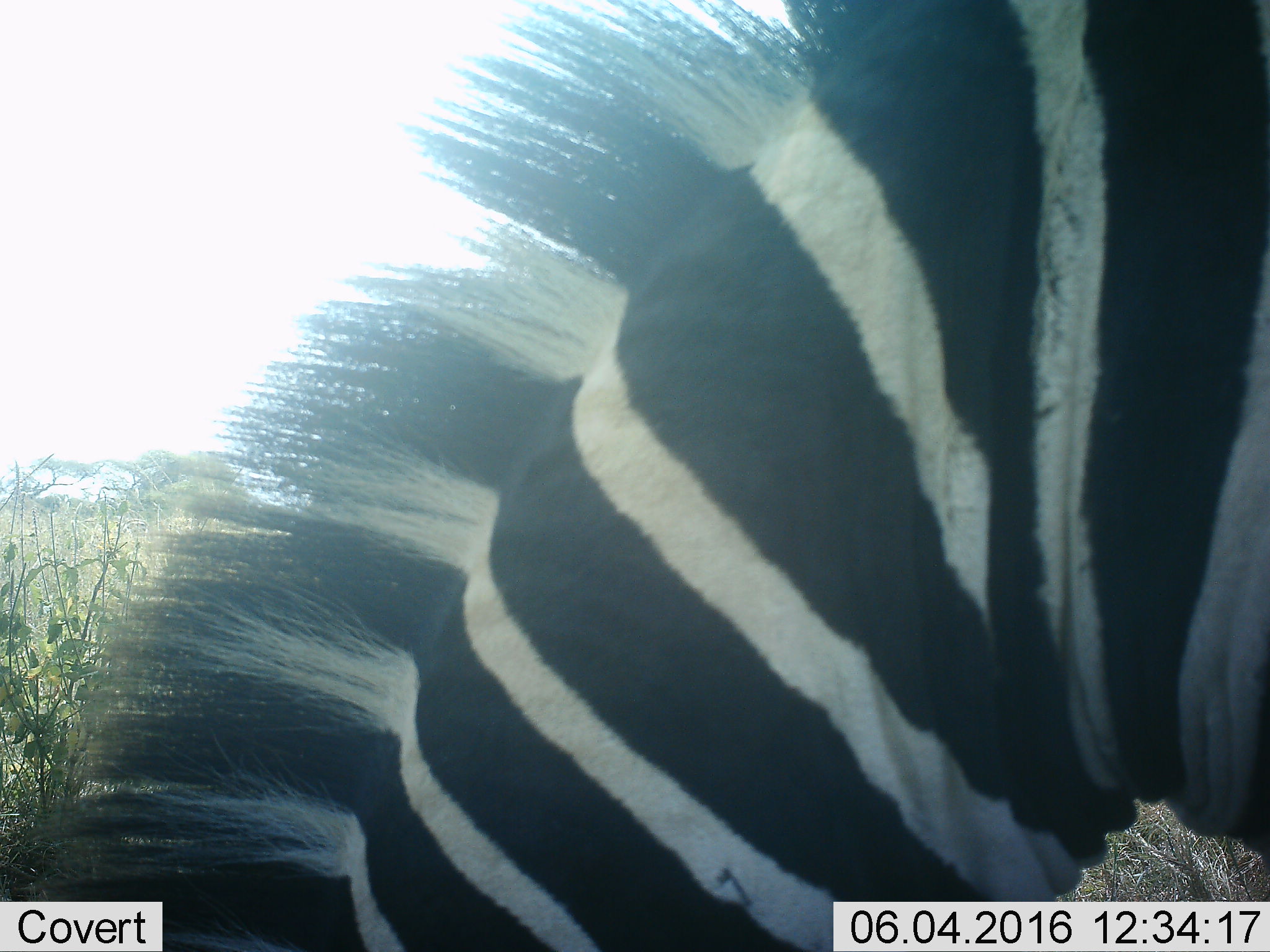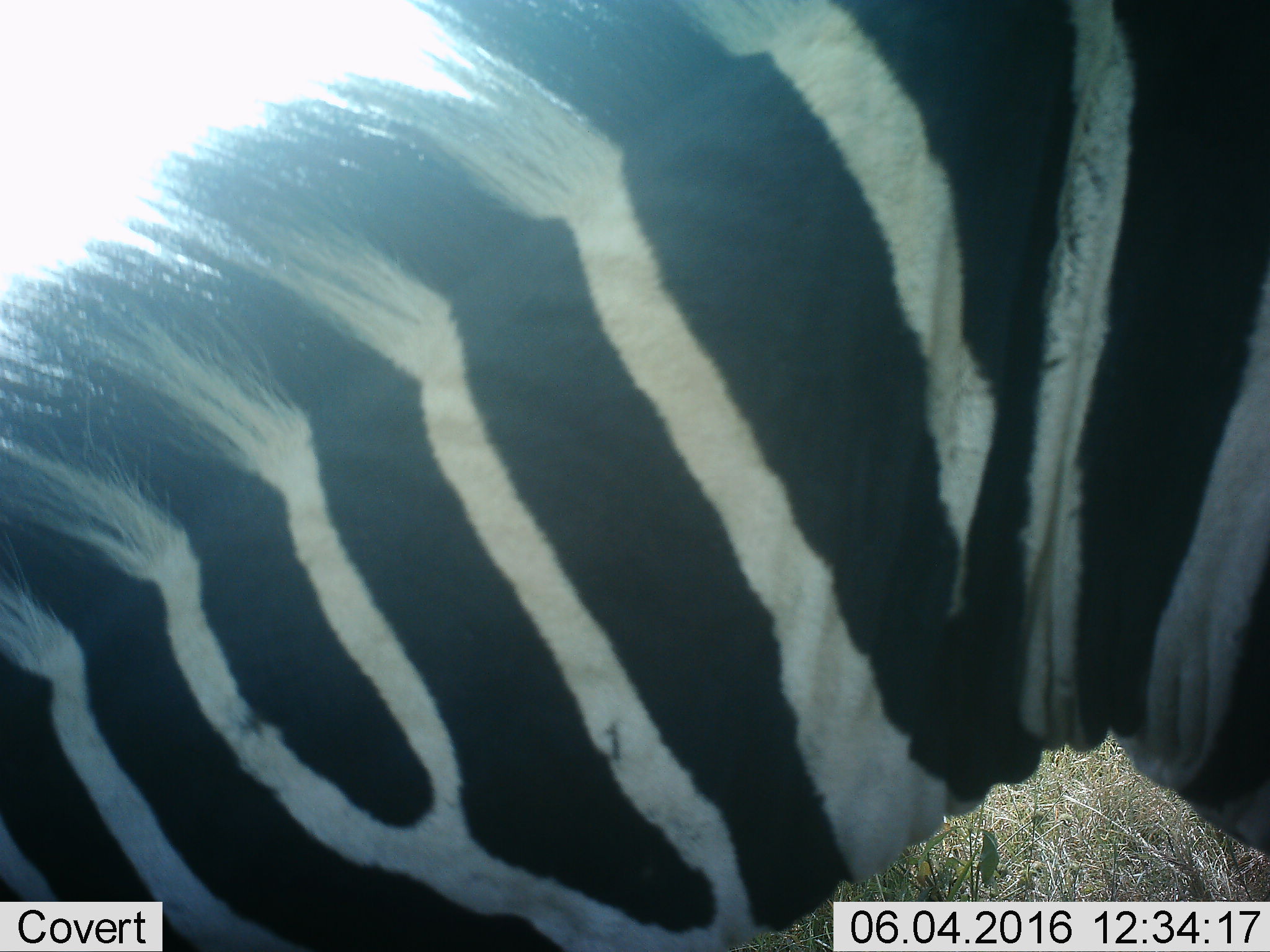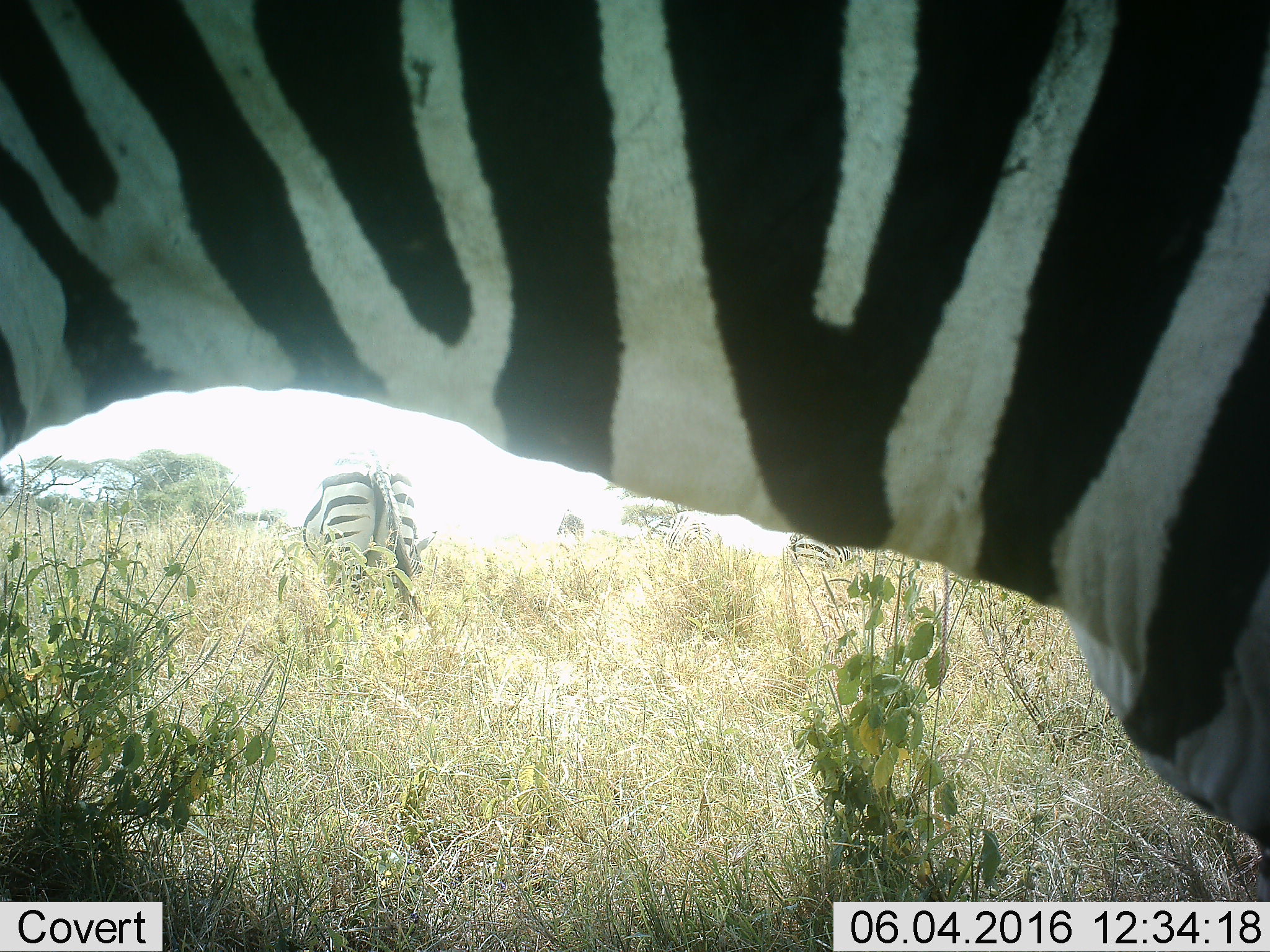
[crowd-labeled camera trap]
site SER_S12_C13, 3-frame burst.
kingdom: Animalia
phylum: Chordata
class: Mammalia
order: Perissodactyla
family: Equidae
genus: Equus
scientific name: Equus quagga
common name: plains zebra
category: zebraplains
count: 2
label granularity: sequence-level